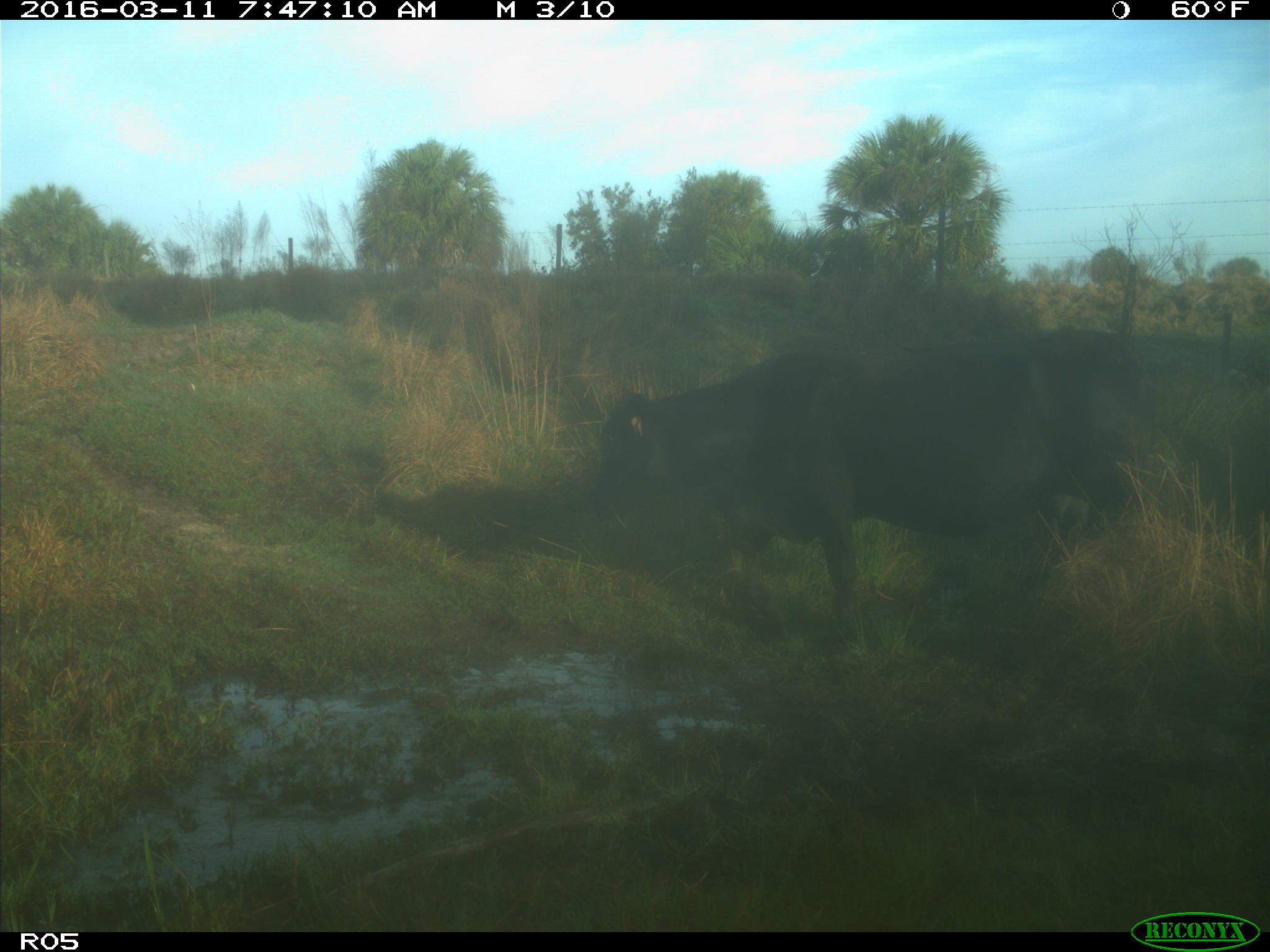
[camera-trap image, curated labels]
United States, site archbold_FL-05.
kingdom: Animalia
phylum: Chordata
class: Mammalia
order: Artiodactyla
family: Bovidae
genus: Bos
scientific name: Bos taurus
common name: domestic cow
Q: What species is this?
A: Bos taurus (domestic cow).